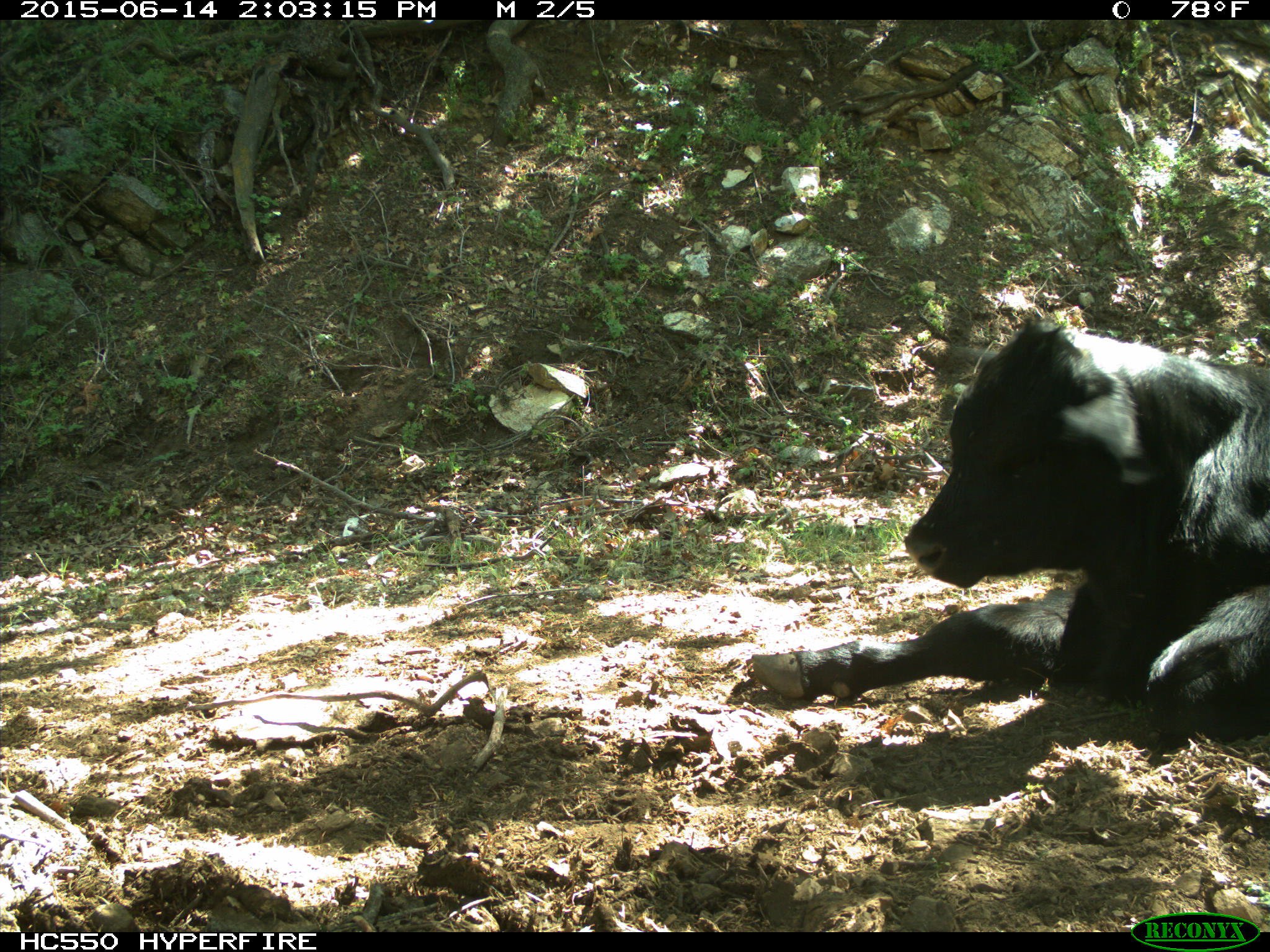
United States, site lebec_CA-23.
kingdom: Animalia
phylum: Chordata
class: Mammalia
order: Artiodactyla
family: Bovidae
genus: Bos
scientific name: Bos taurus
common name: domestic cow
Bos taurus (domestic cow).